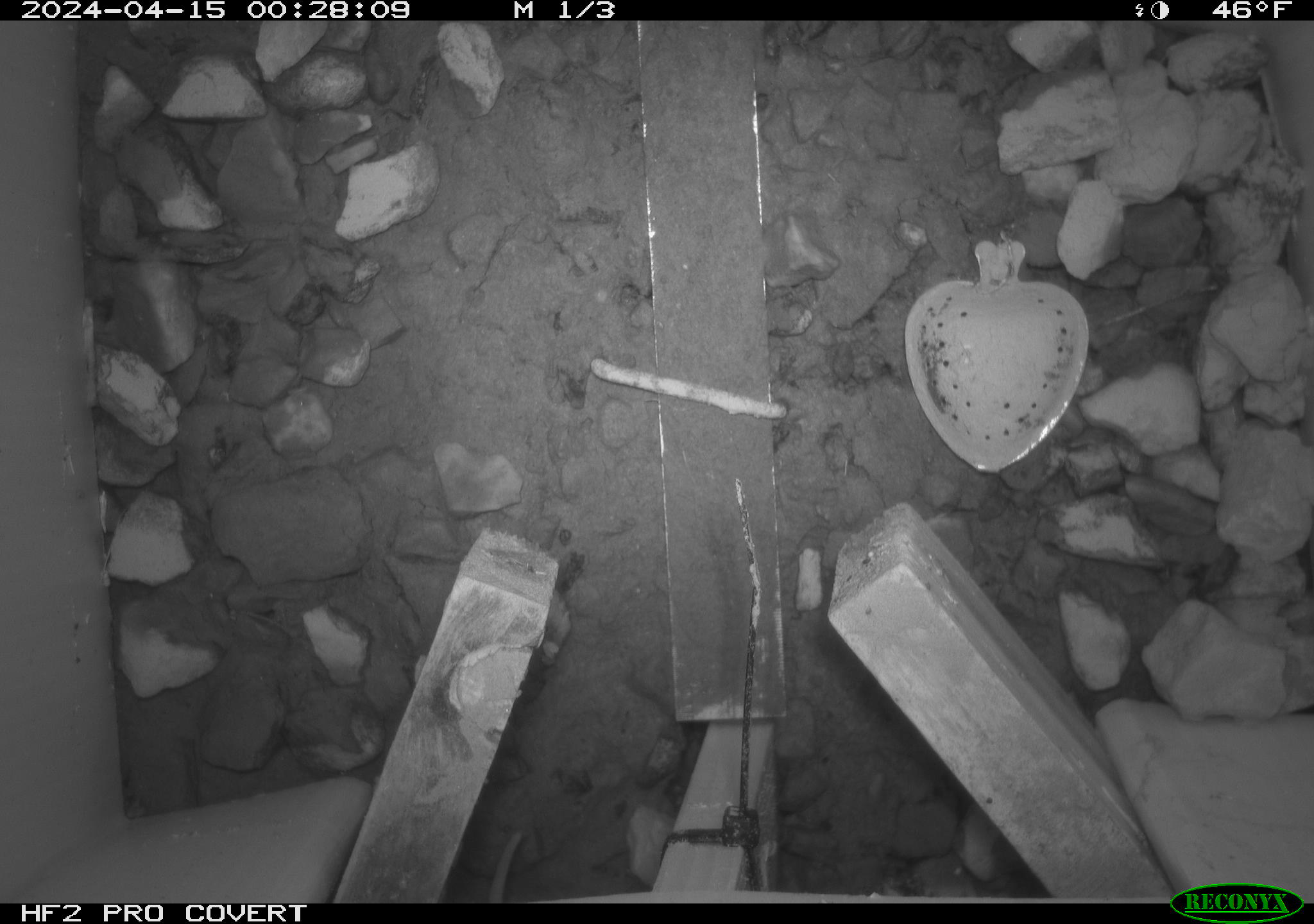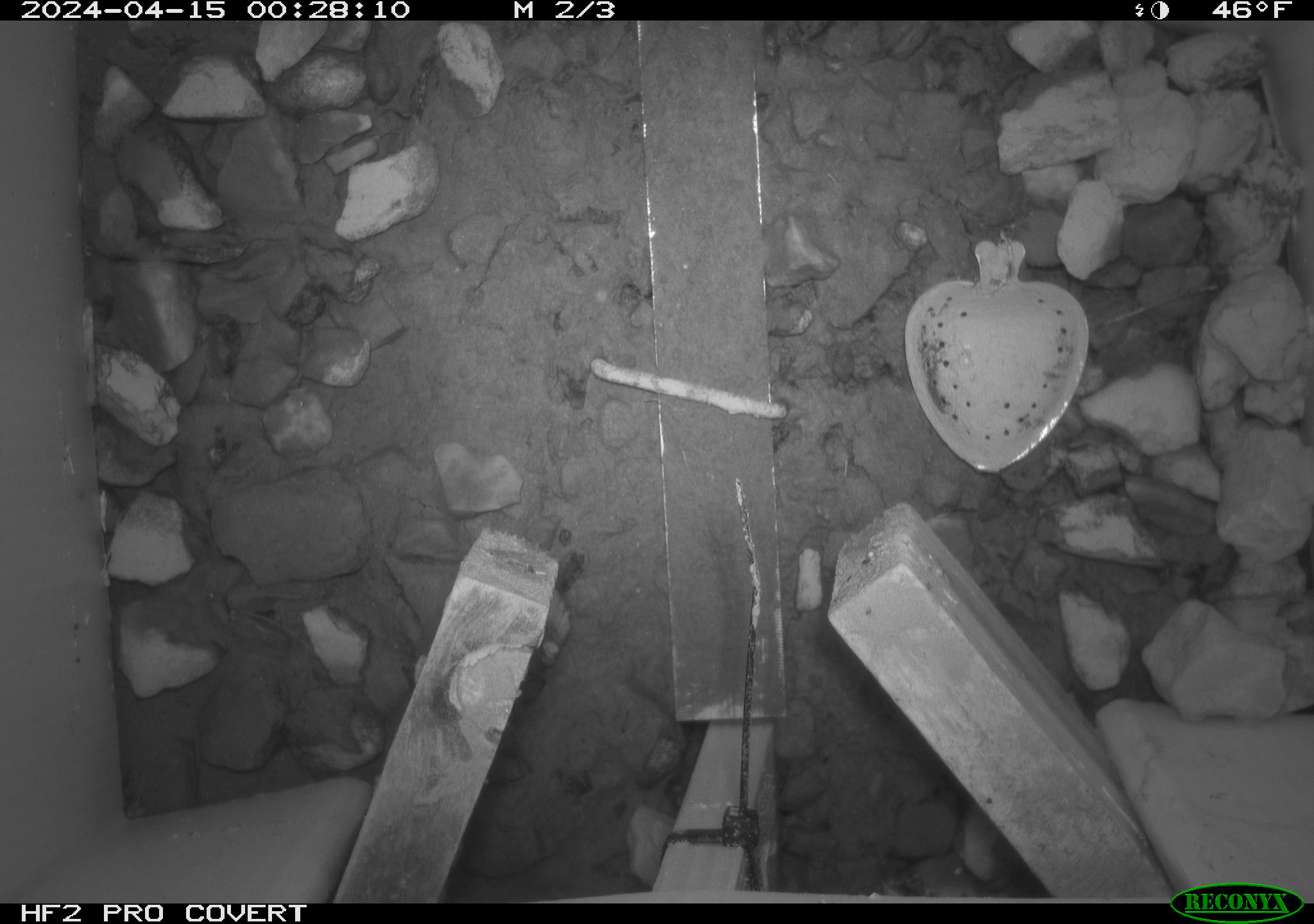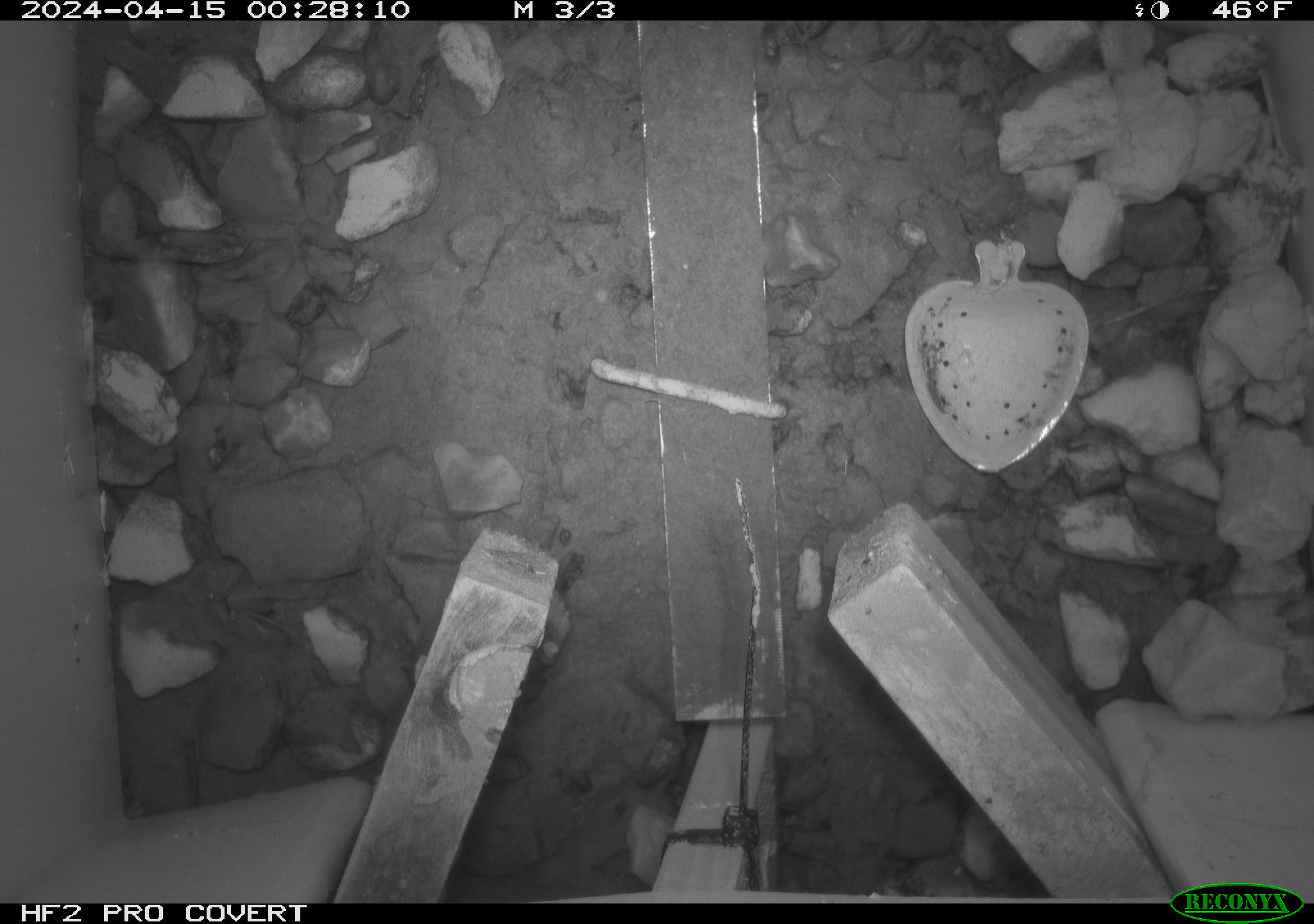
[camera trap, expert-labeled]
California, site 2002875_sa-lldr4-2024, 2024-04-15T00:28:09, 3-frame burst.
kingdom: Animalia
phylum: Chordata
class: Mammalia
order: Rodentia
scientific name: Rodentia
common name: rodent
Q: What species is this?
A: Rodent (Rodentia).